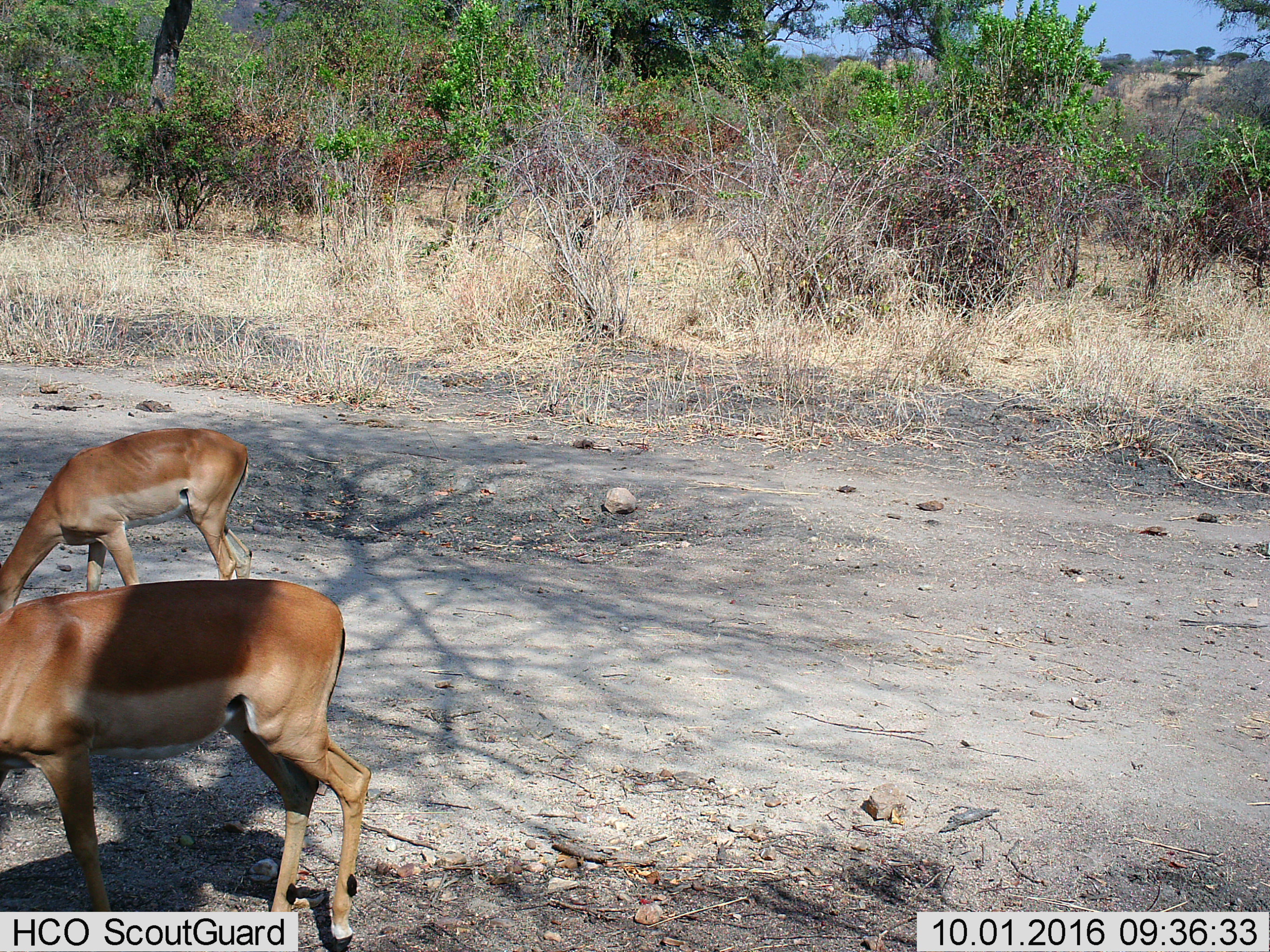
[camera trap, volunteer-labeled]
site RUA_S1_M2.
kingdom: Animalia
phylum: Chordata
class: Mammalia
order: Artiodactyla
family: Bovidae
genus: Aepyceros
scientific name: Aepyceros melampus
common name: impala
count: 2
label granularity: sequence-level